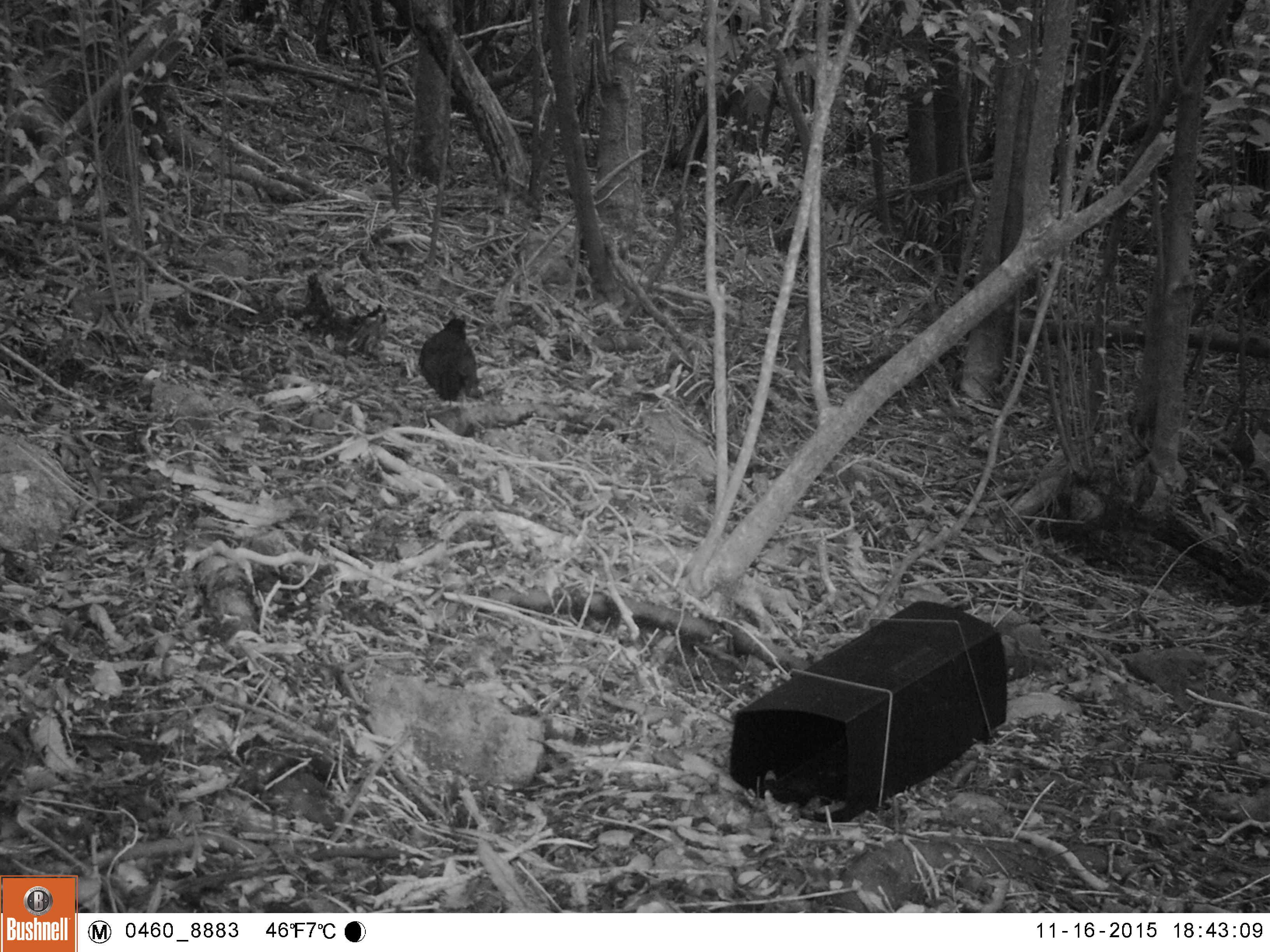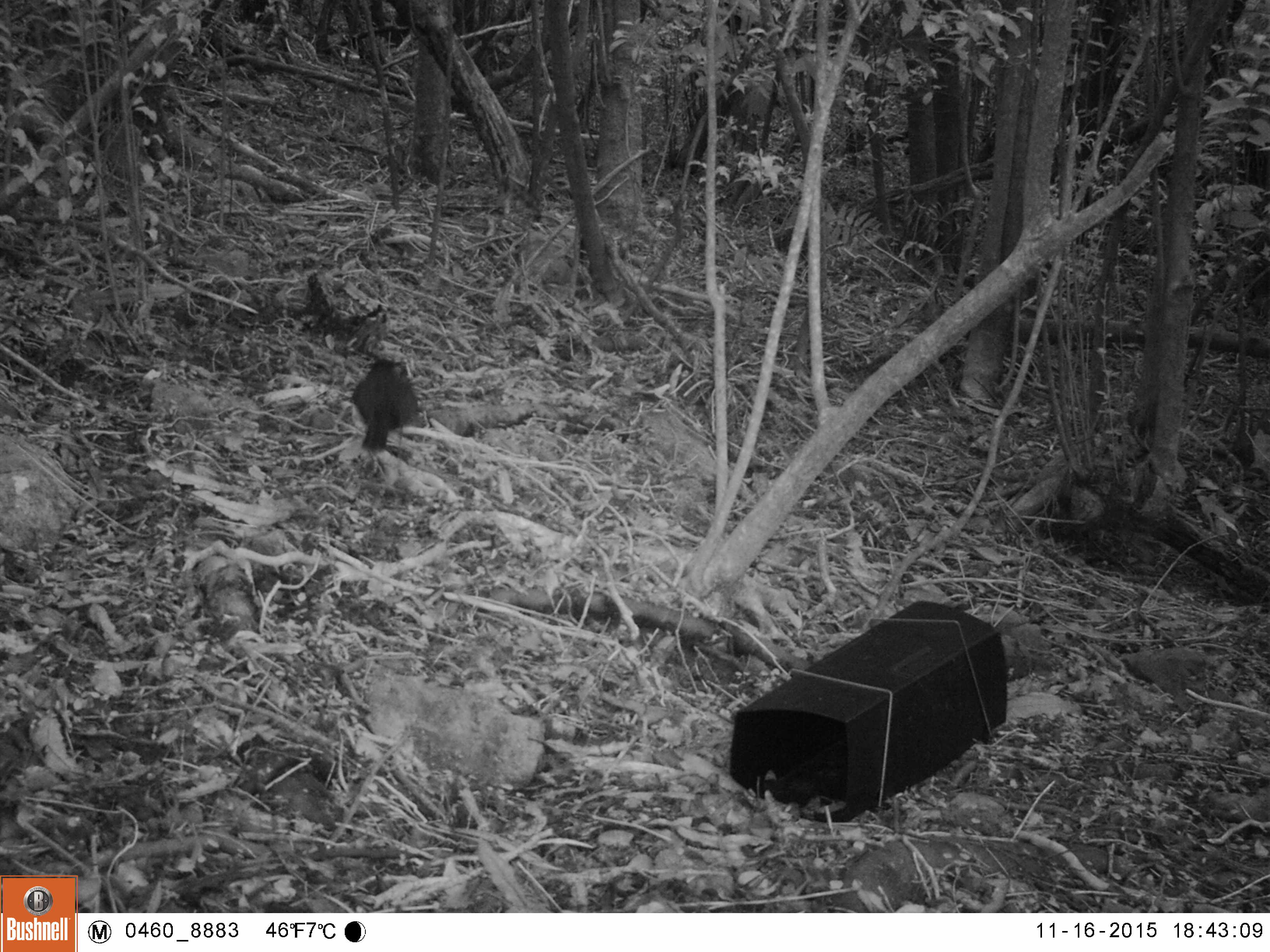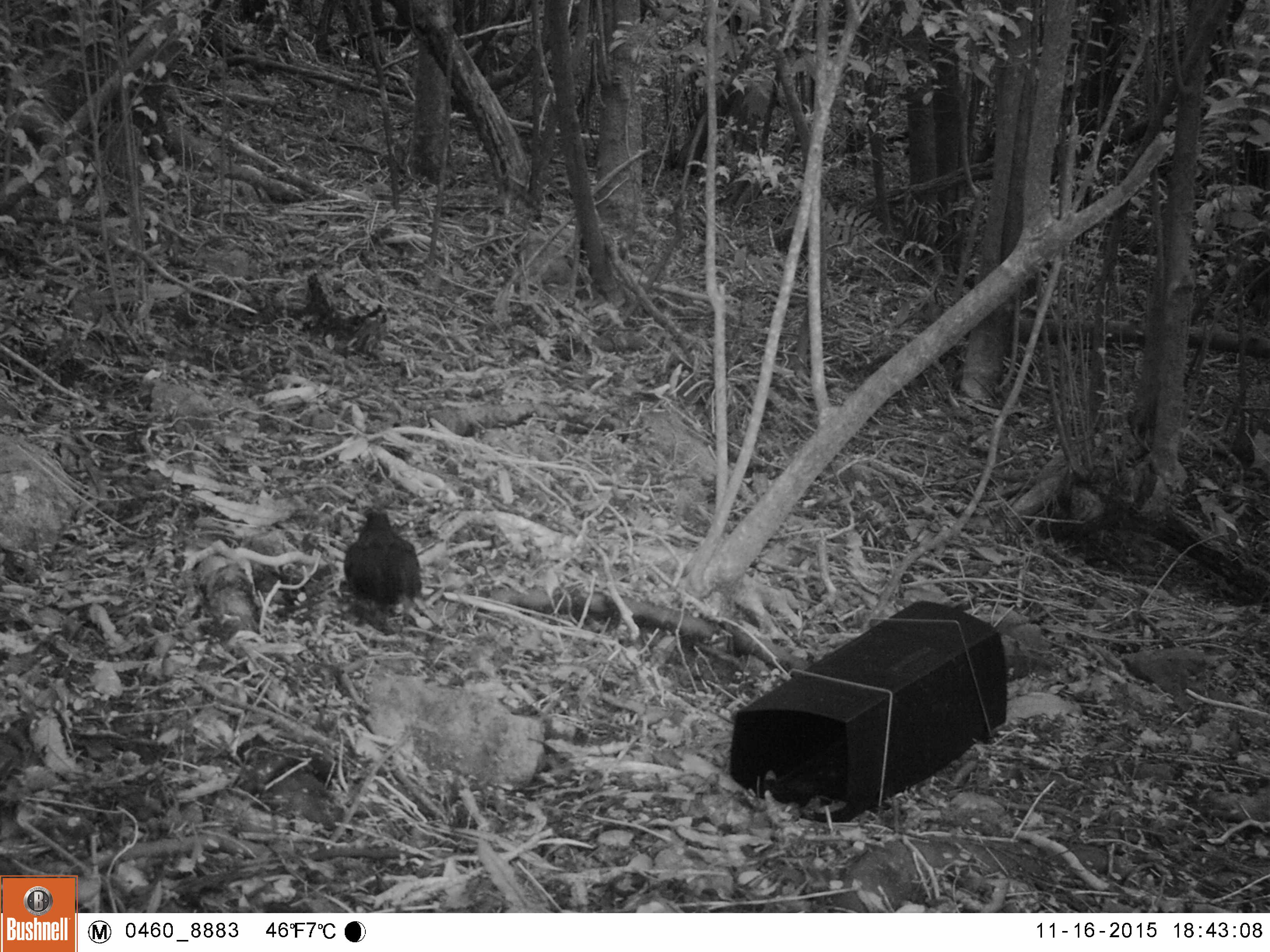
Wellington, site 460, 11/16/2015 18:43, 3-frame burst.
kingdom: Animalia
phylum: Chordata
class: Aves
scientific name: Aves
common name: bird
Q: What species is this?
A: Bird (Aves).